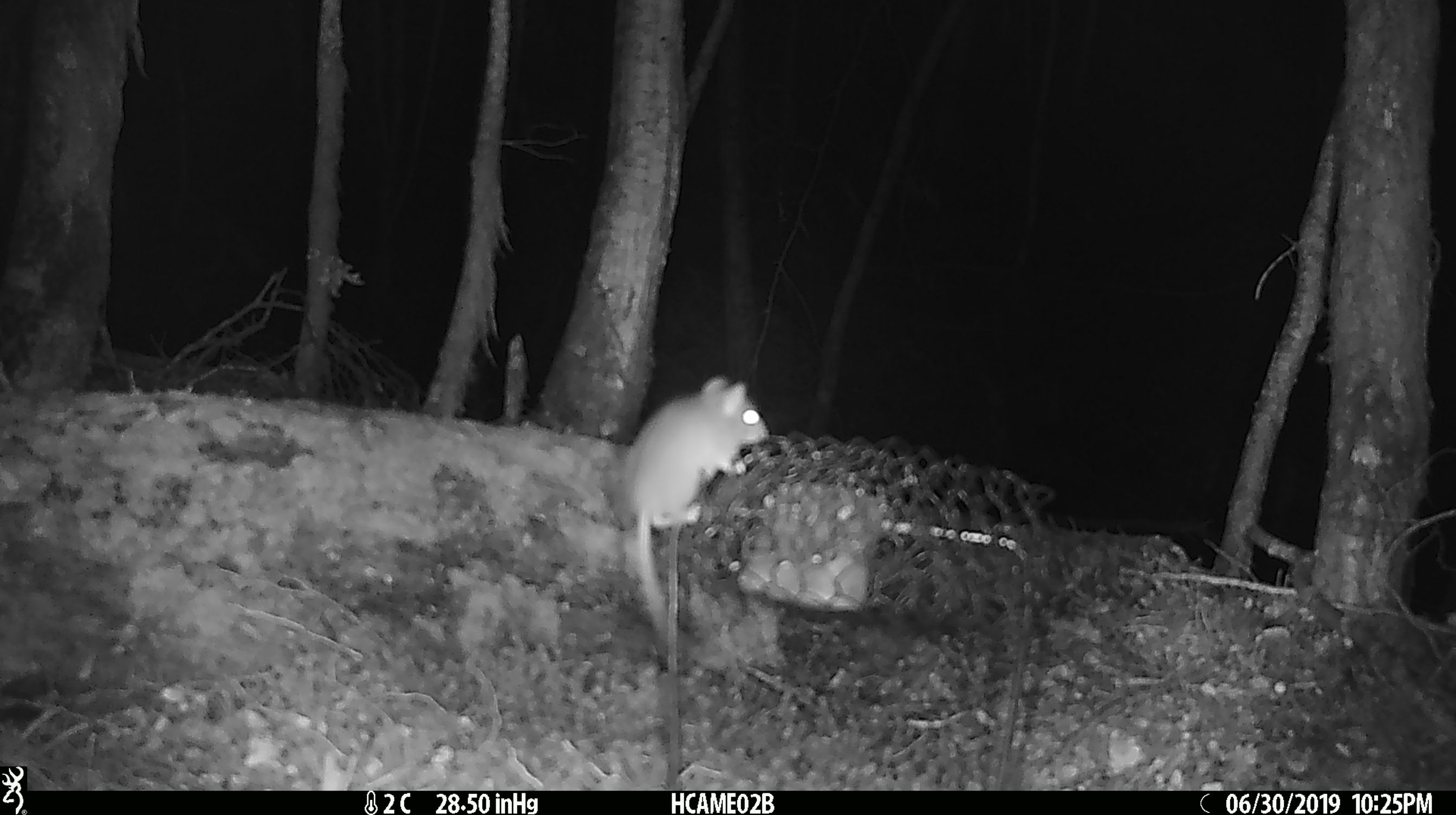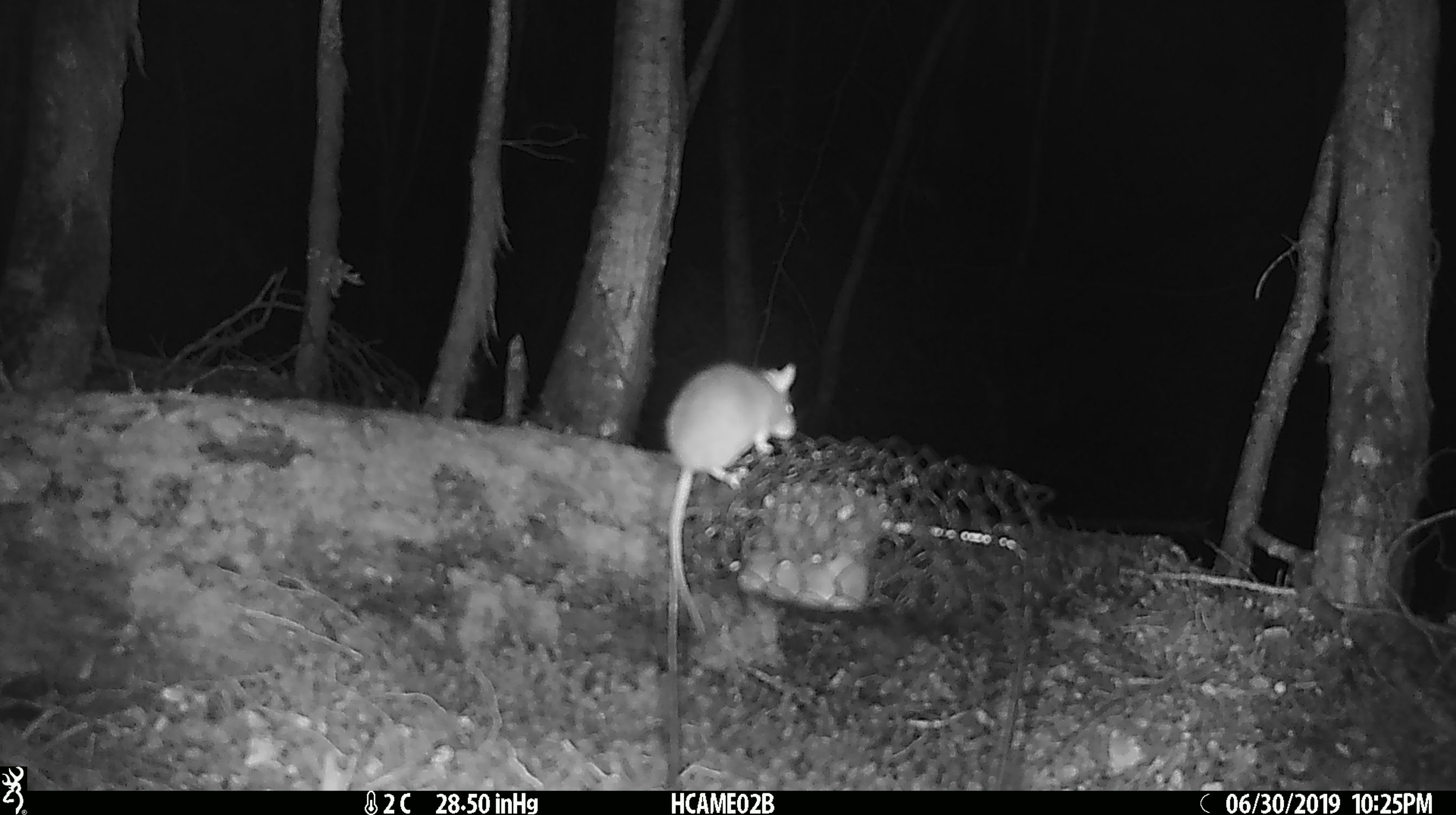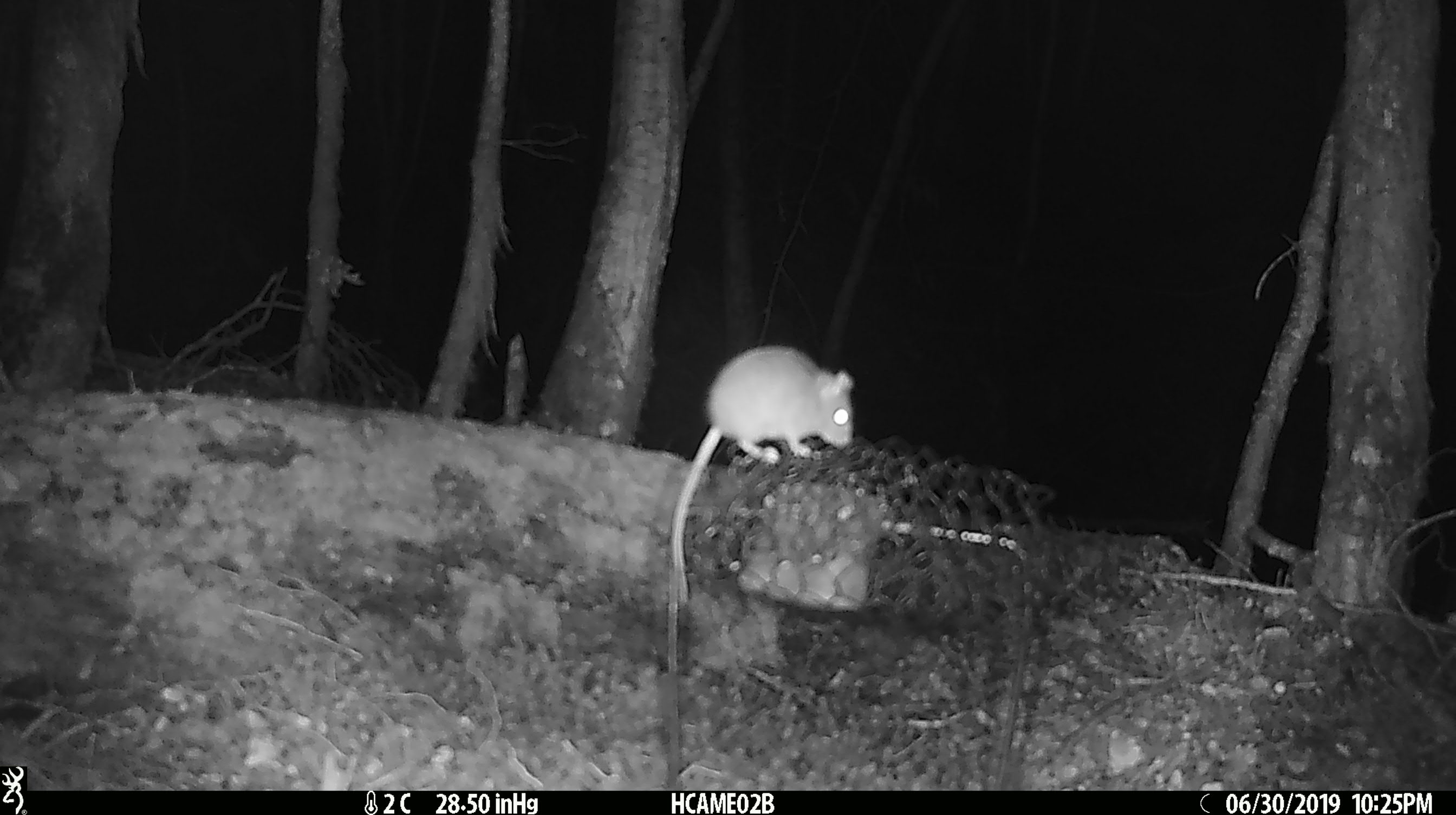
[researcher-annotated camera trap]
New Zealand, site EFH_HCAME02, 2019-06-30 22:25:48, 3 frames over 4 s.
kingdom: Animalia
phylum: Chordata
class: Mammalia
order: Rodentia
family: Muridae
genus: Mus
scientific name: Mus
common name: mouse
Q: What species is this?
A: Mouse (Mus).